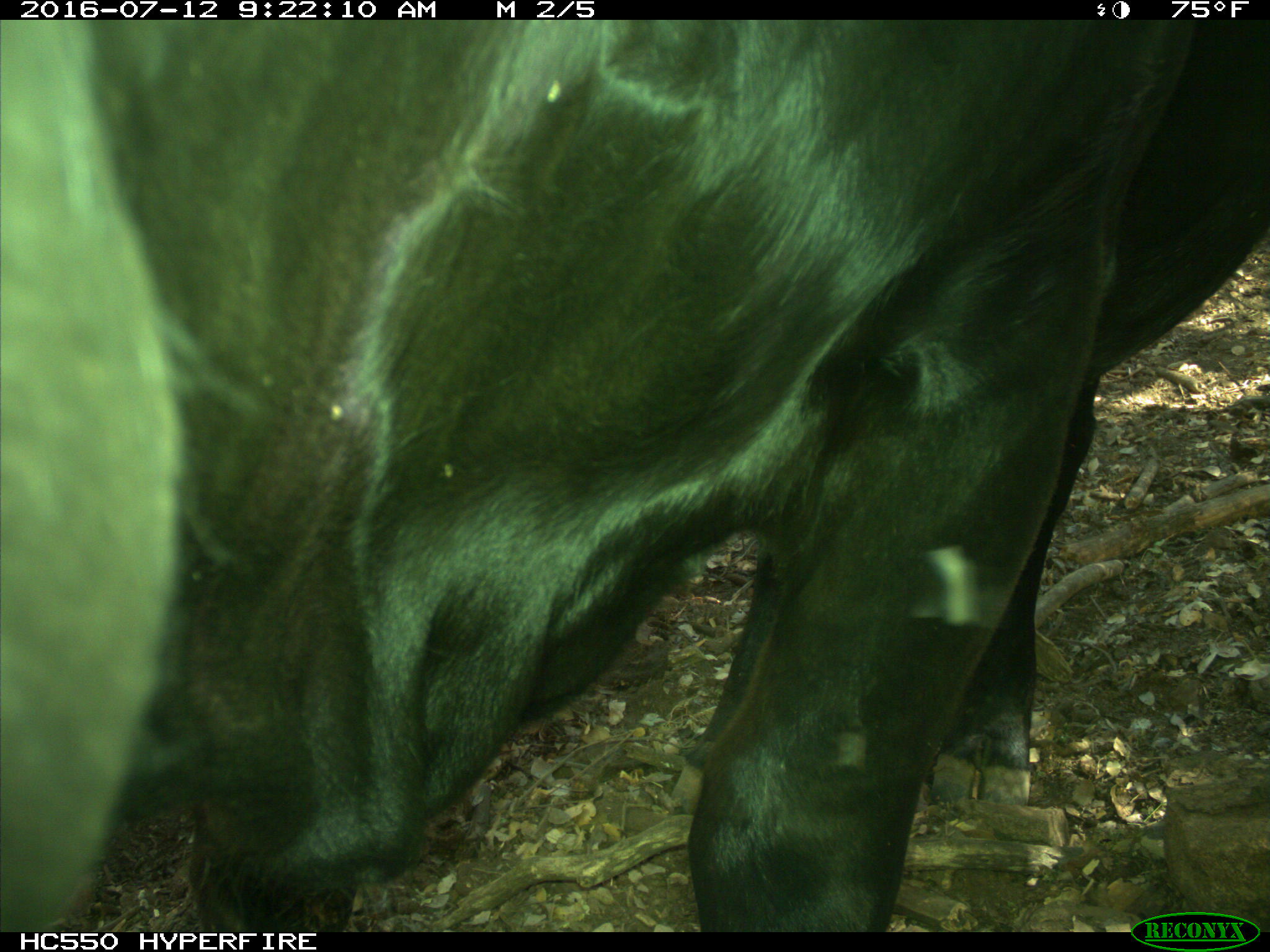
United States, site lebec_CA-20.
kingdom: Animalia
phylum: Chordata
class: Mammalia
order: Artiodactyla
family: Bovidae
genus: Bos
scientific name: Bos taurus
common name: domestic cow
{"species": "Bos taurus (domestic cow)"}